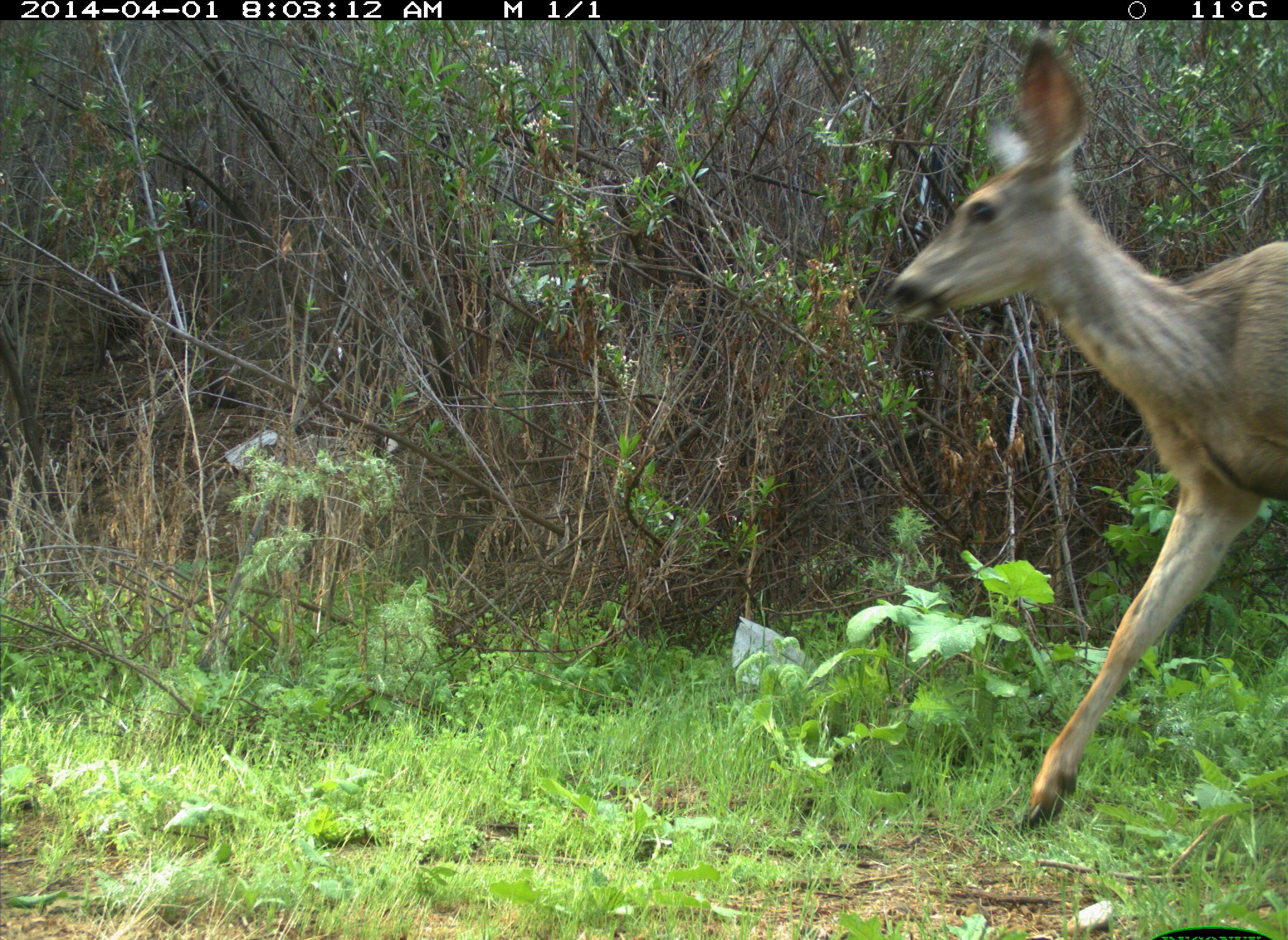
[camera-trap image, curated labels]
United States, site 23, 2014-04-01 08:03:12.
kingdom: Animalia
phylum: Chordata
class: Mammalia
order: Artiodactyla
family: Cervidae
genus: Odocoileus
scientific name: Odocoileus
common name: deer